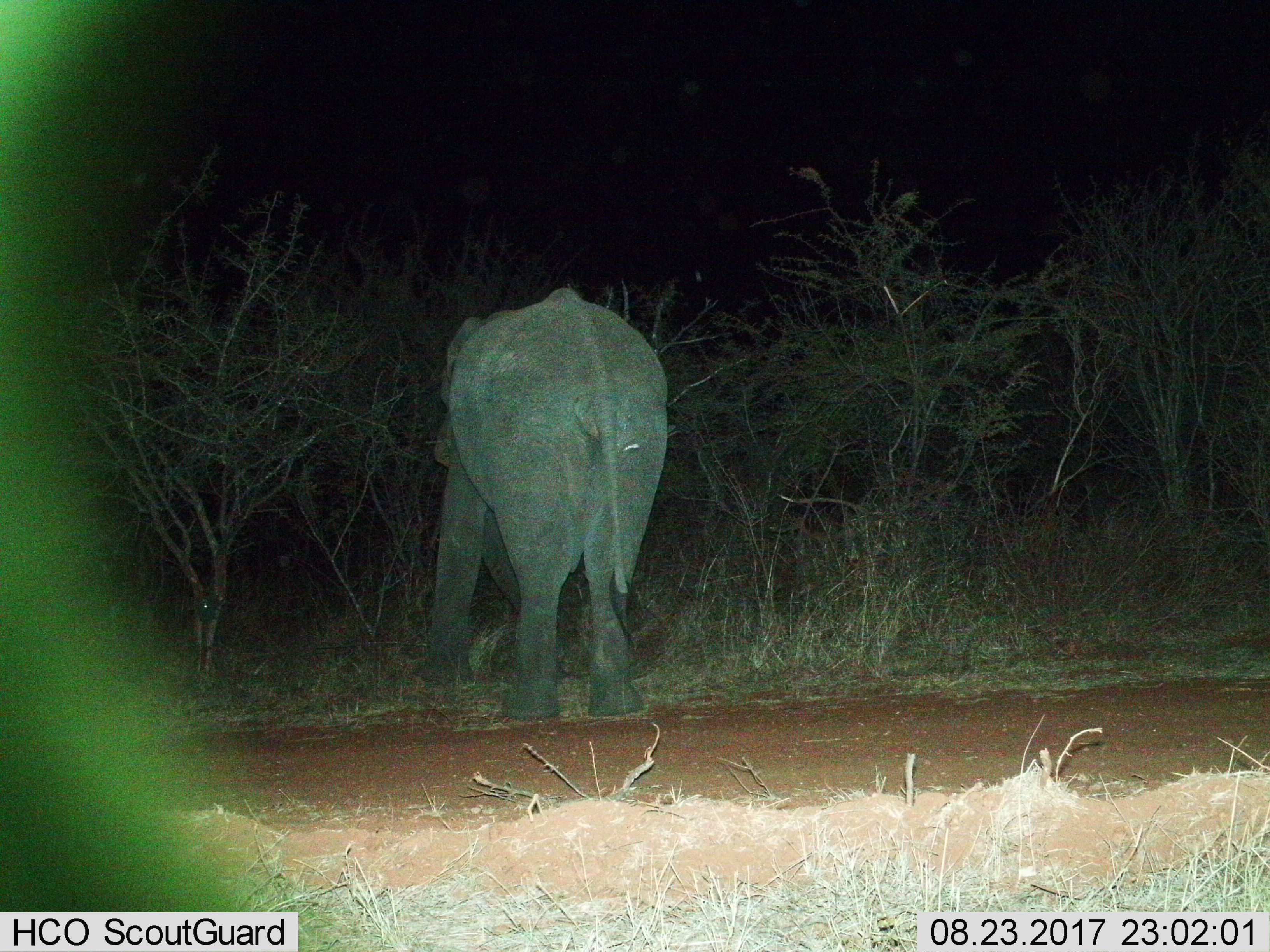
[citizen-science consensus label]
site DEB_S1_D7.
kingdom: Animalia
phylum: Chordata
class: Mammalia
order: Proboscidea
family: Elephantidae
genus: Loxodonta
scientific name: Loxodonta africana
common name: african bush elephant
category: elephant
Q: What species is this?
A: Elephant (african bush elephant) (Loxodonta africana).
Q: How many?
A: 1.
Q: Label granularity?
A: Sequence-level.